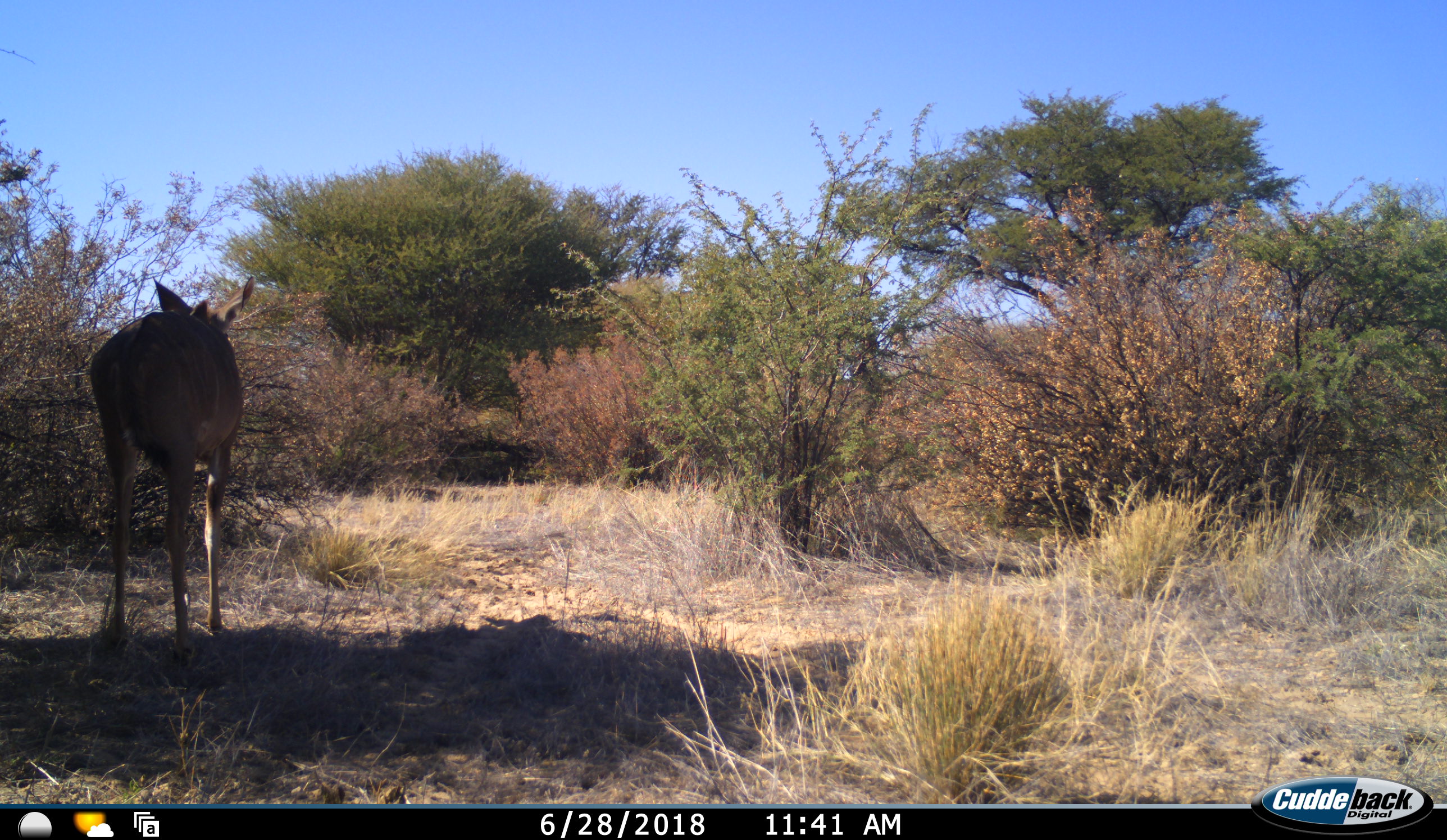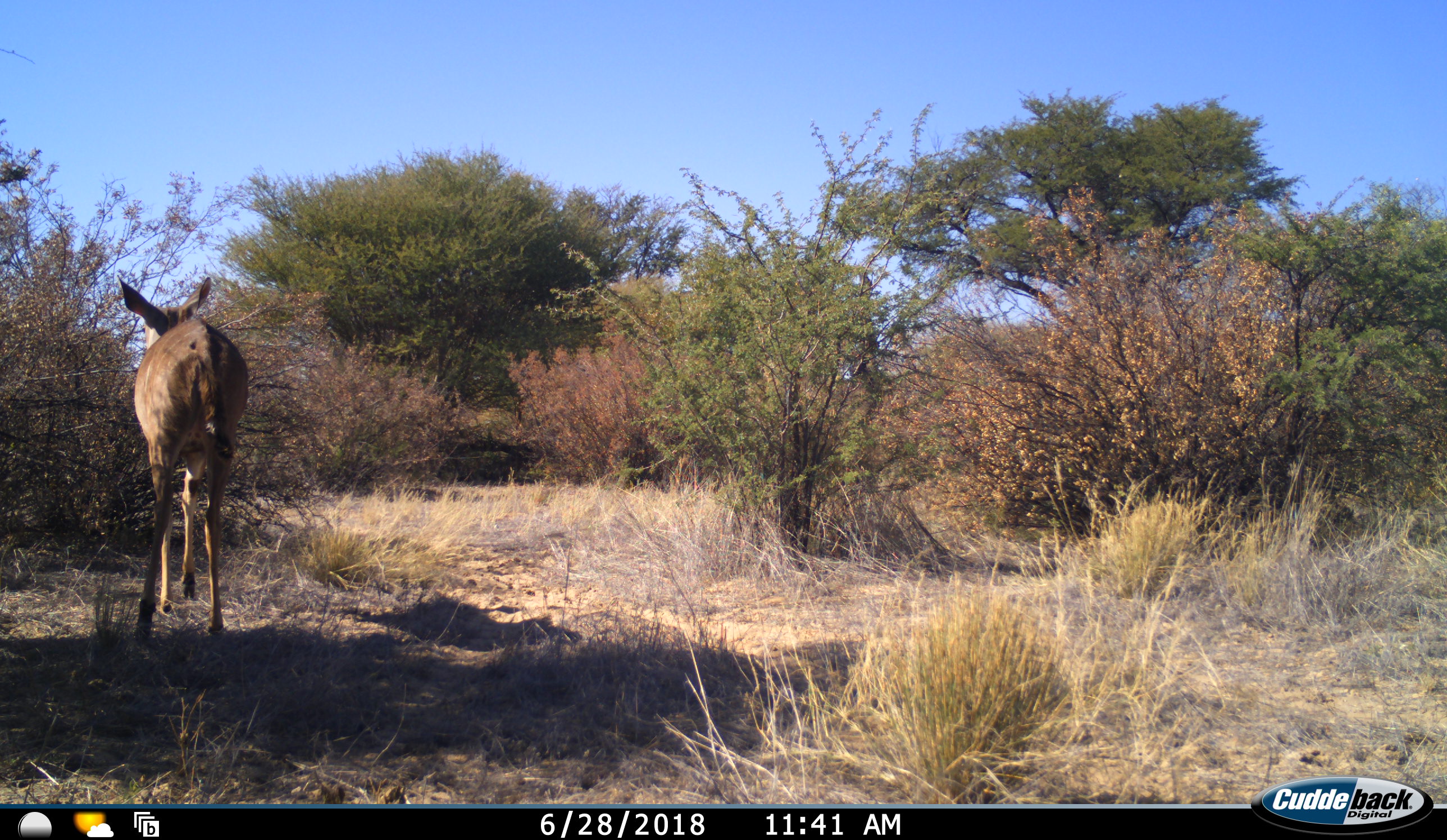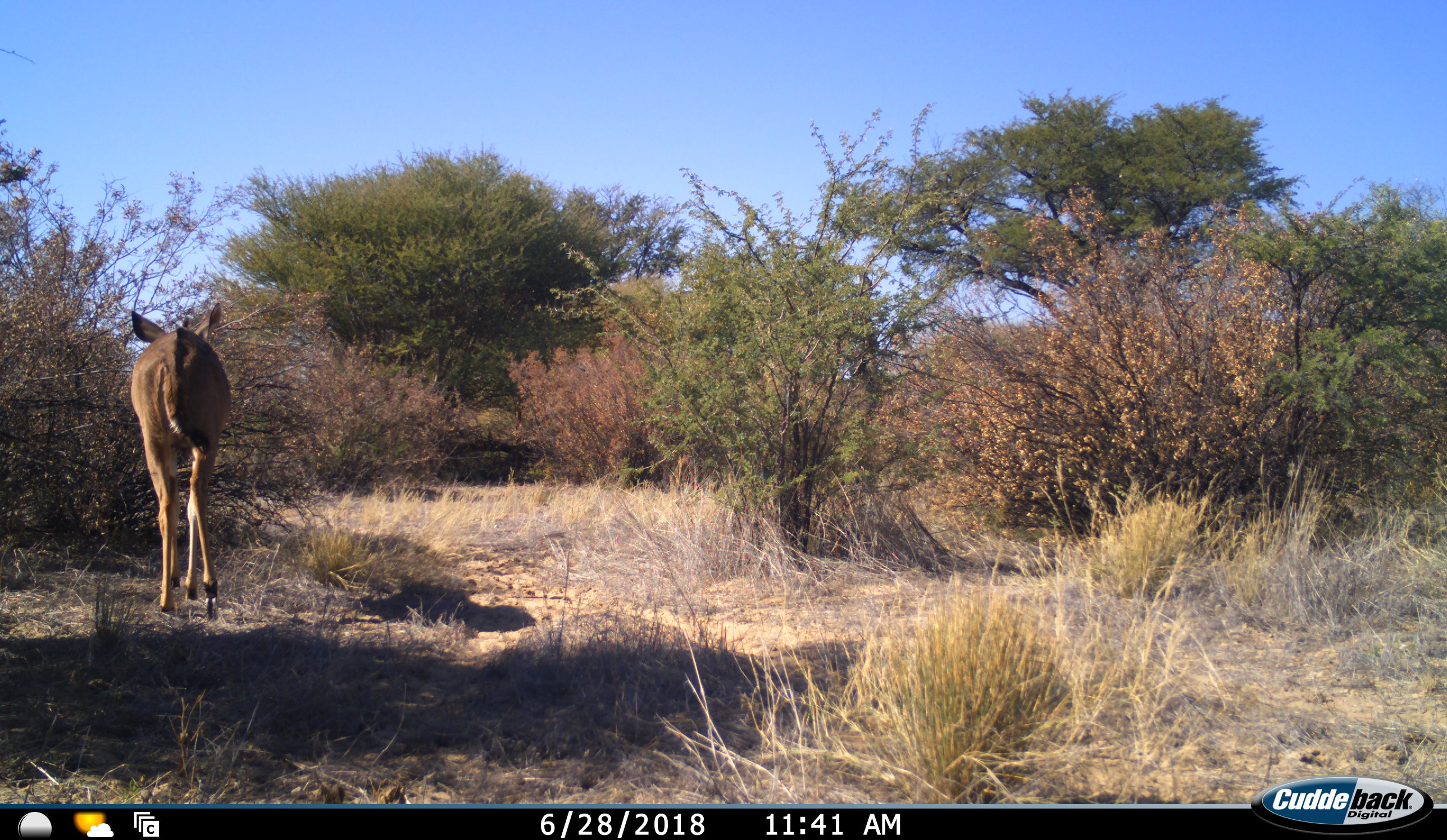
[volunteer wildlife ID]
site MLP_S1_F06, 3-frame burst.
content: unidentified animal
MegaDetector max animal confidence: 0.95